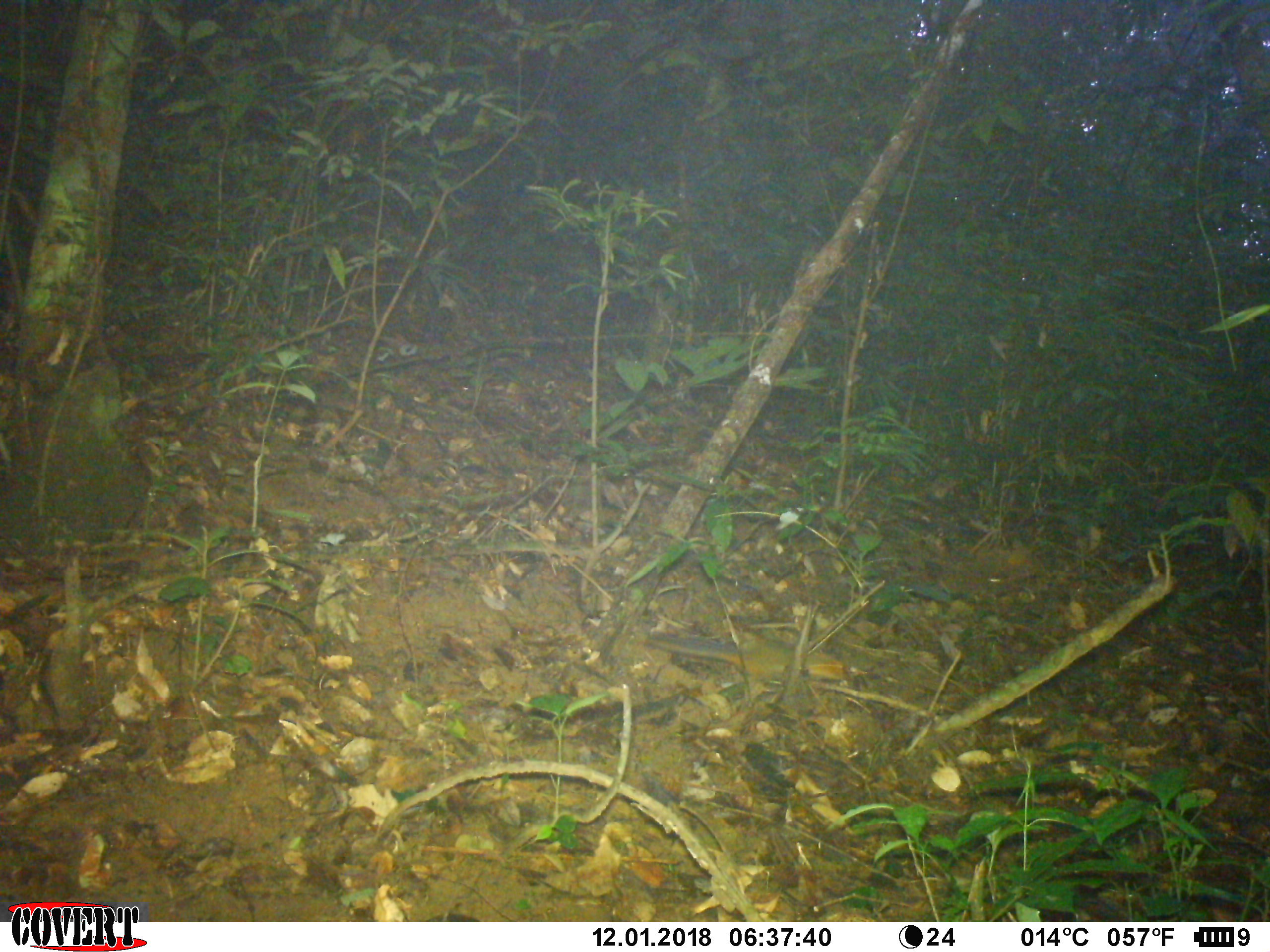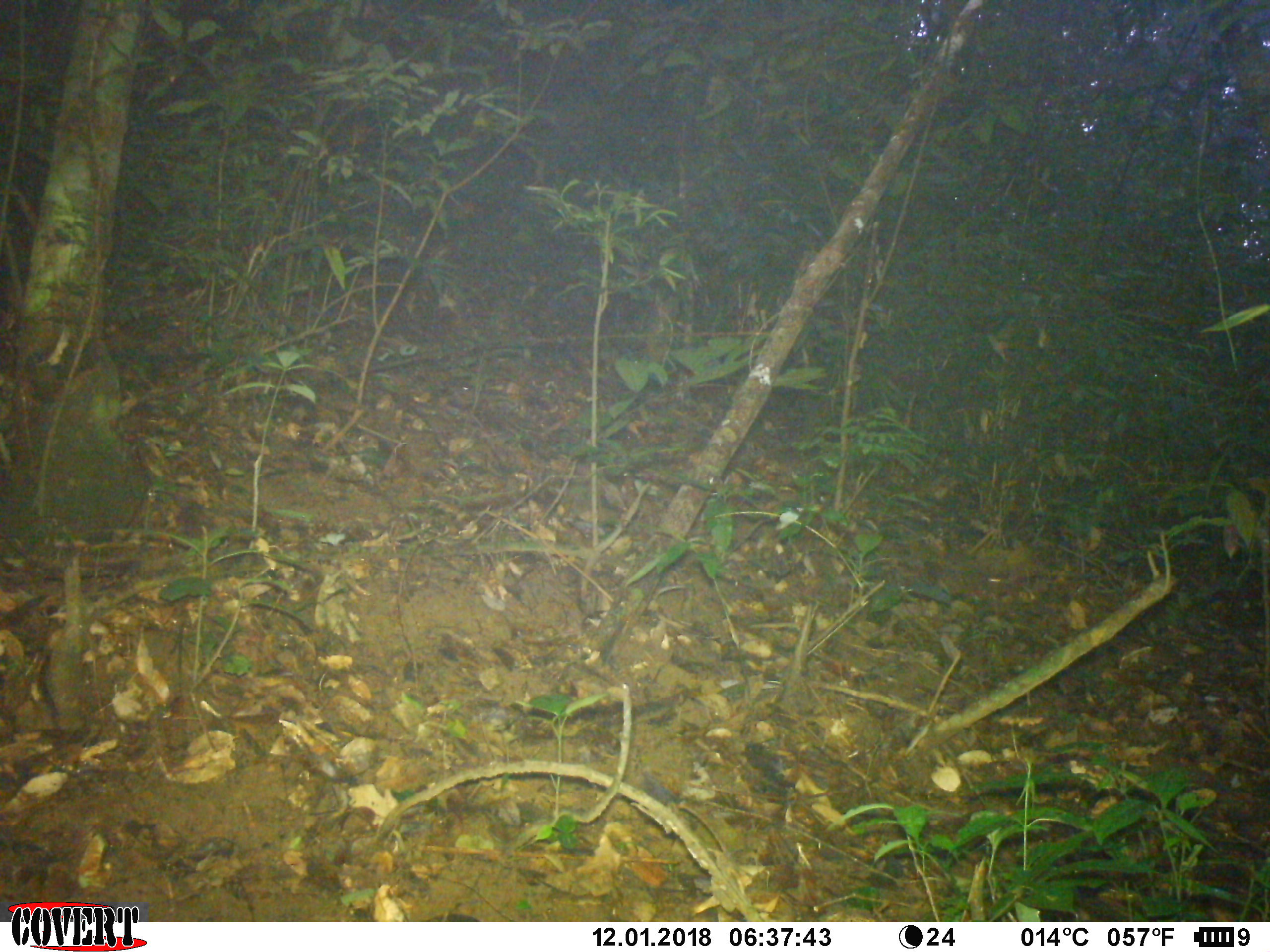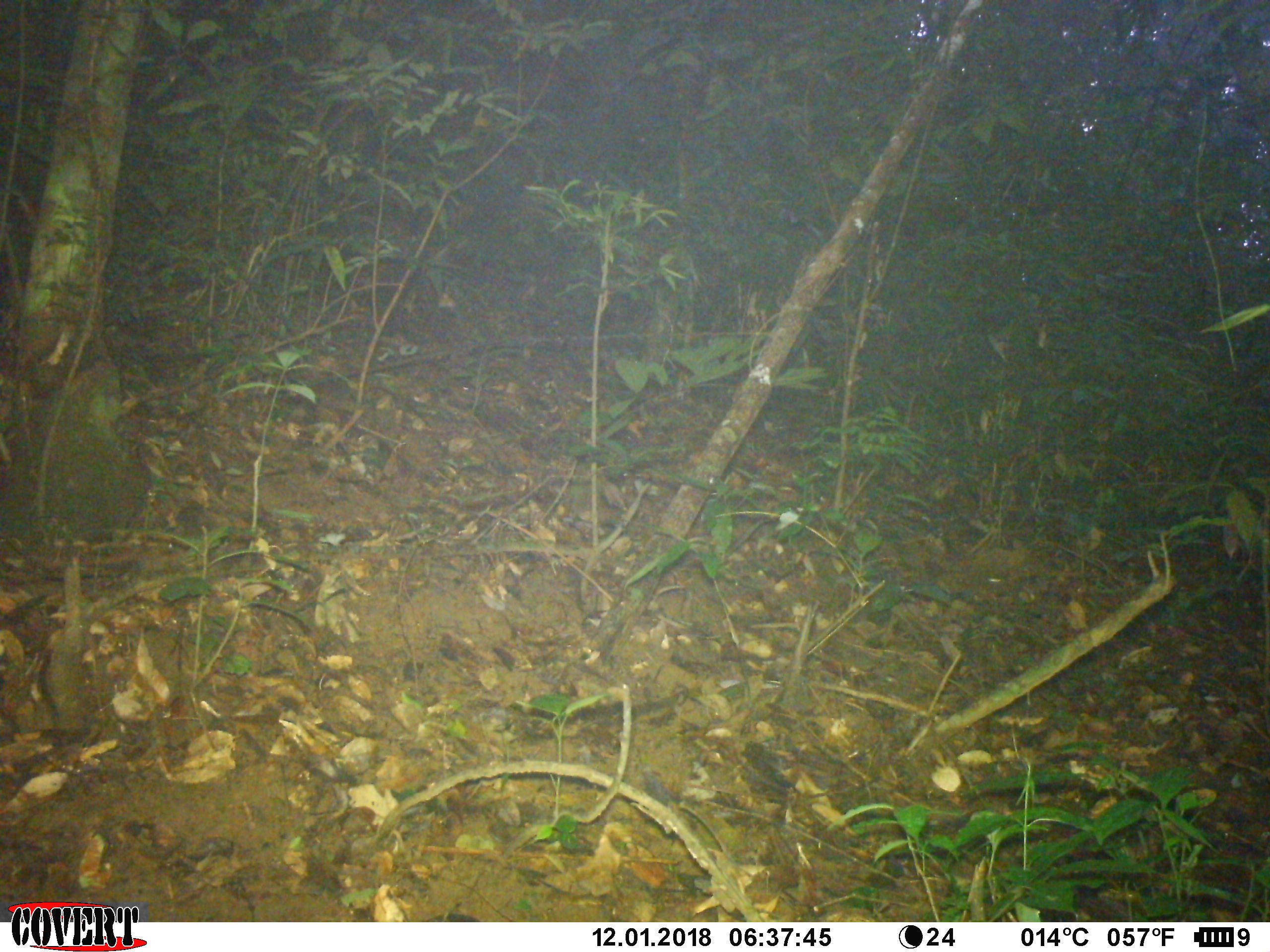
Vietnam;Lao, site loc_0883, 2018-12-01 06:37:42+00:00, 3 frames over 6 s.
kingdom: Animalia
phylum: Chordata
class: Mammalia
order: Rodentia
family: Sciuridae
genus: Dremomys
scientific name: Dremomys rufigenis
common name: red-cheeked squirrel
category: red cheeked squirrel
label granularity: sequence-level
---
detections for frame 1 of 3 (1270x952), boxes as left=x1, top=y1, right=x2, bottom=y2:
red cheeked squirrel: left=643, top=633, right=870, bottom=687